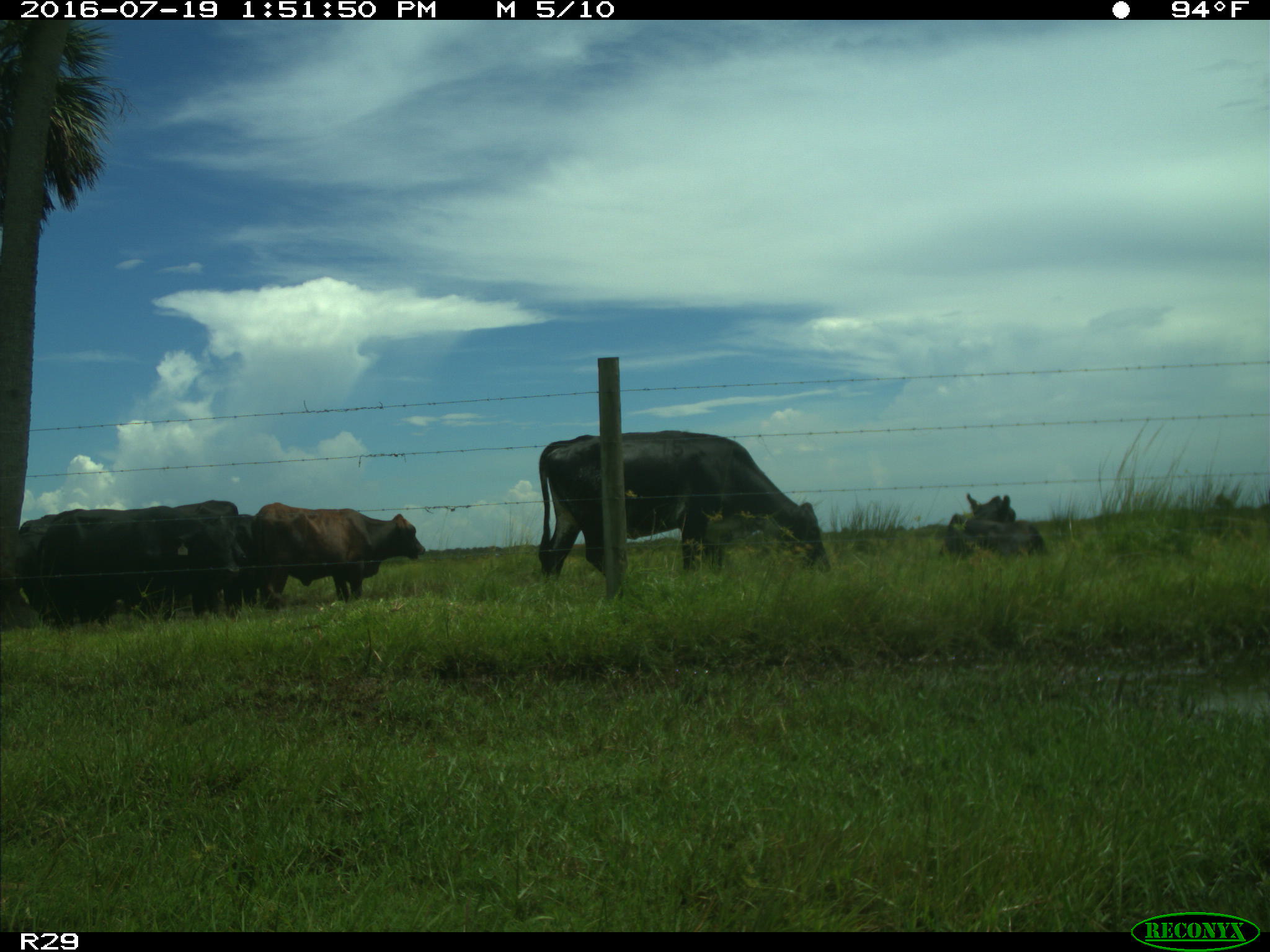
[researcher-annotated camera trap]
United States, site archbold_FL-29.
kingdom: Animalia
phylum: Chordata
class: Mammalia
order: Artiodactyla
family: Bovidae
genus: Bos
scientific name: Bos taurus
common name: domestic cow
Bos taurus (domestic cow).